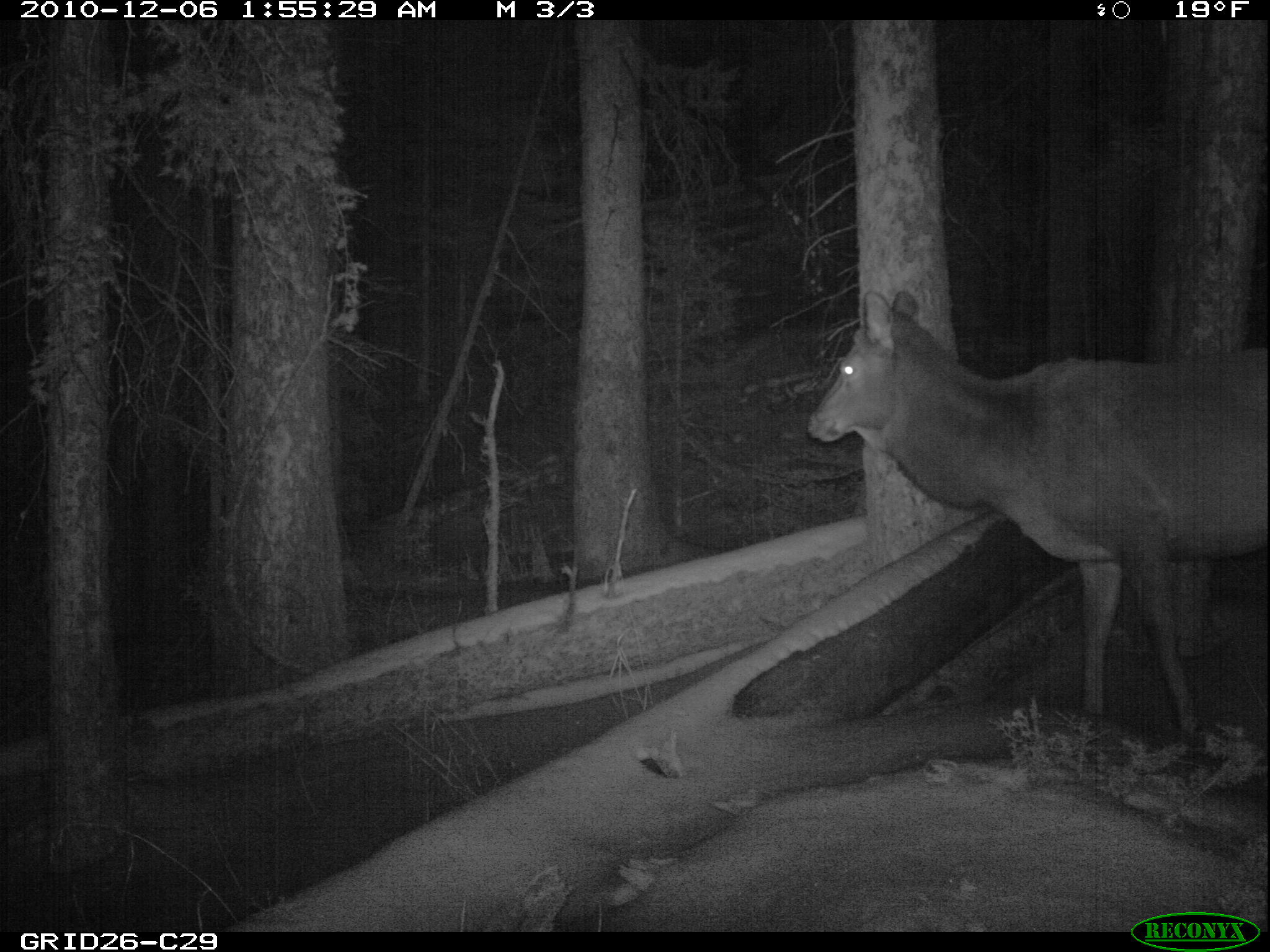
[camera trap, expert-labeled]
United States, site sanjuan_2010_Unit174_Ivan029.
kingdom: Animalia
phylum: Chordata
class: Mammalia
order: Artiodactyla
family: Cervidae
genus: Cervus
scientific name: Cervus elaphus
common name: red deer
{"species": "Cervus elaphus (red deer)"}